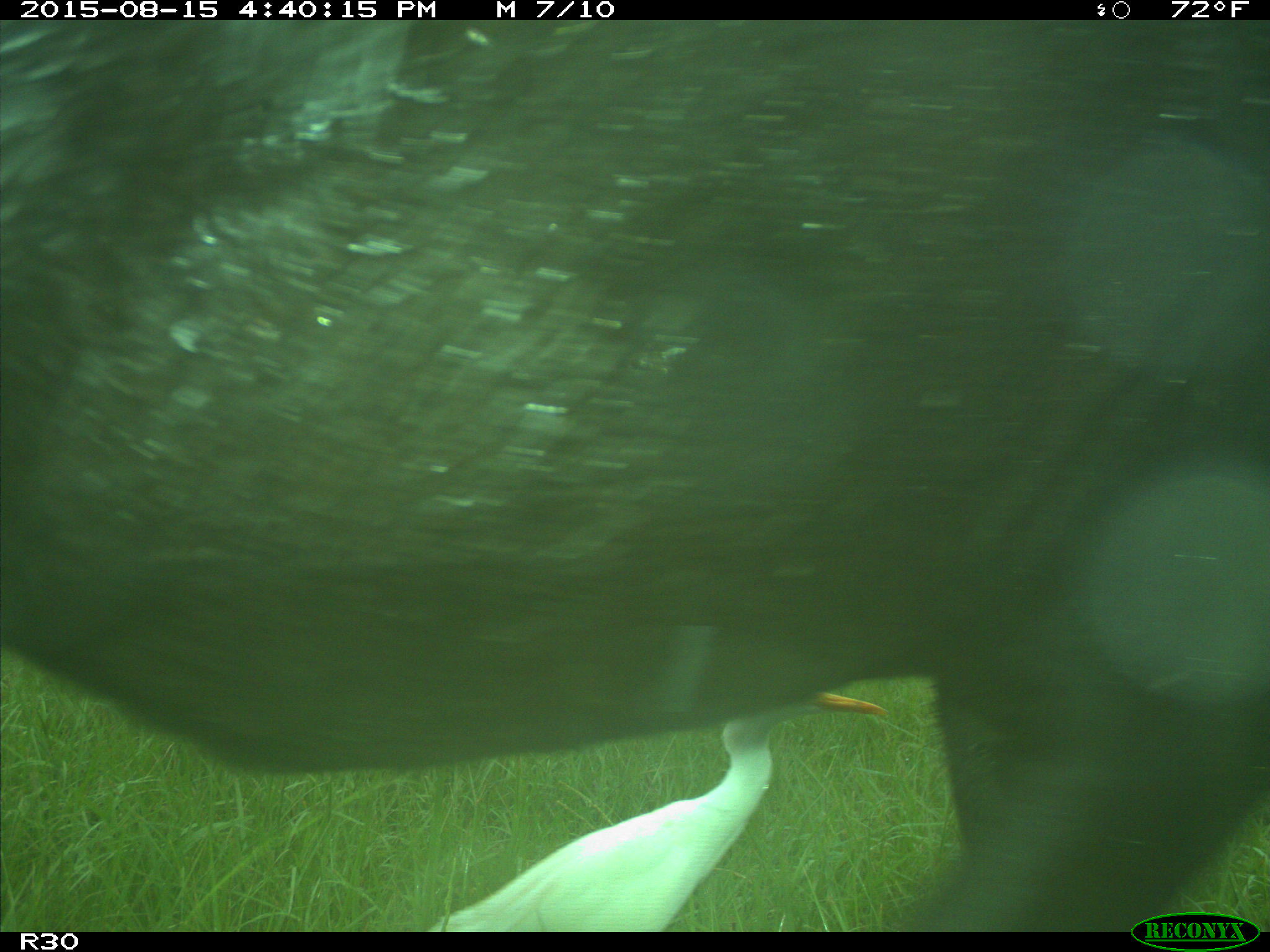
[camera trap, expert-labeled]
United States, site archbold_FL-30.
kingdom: Animalia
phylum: Chordata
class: Mammalia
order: Artiodactyla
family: Bovidae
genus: Bos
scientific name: Bos taurus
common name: domestic cow